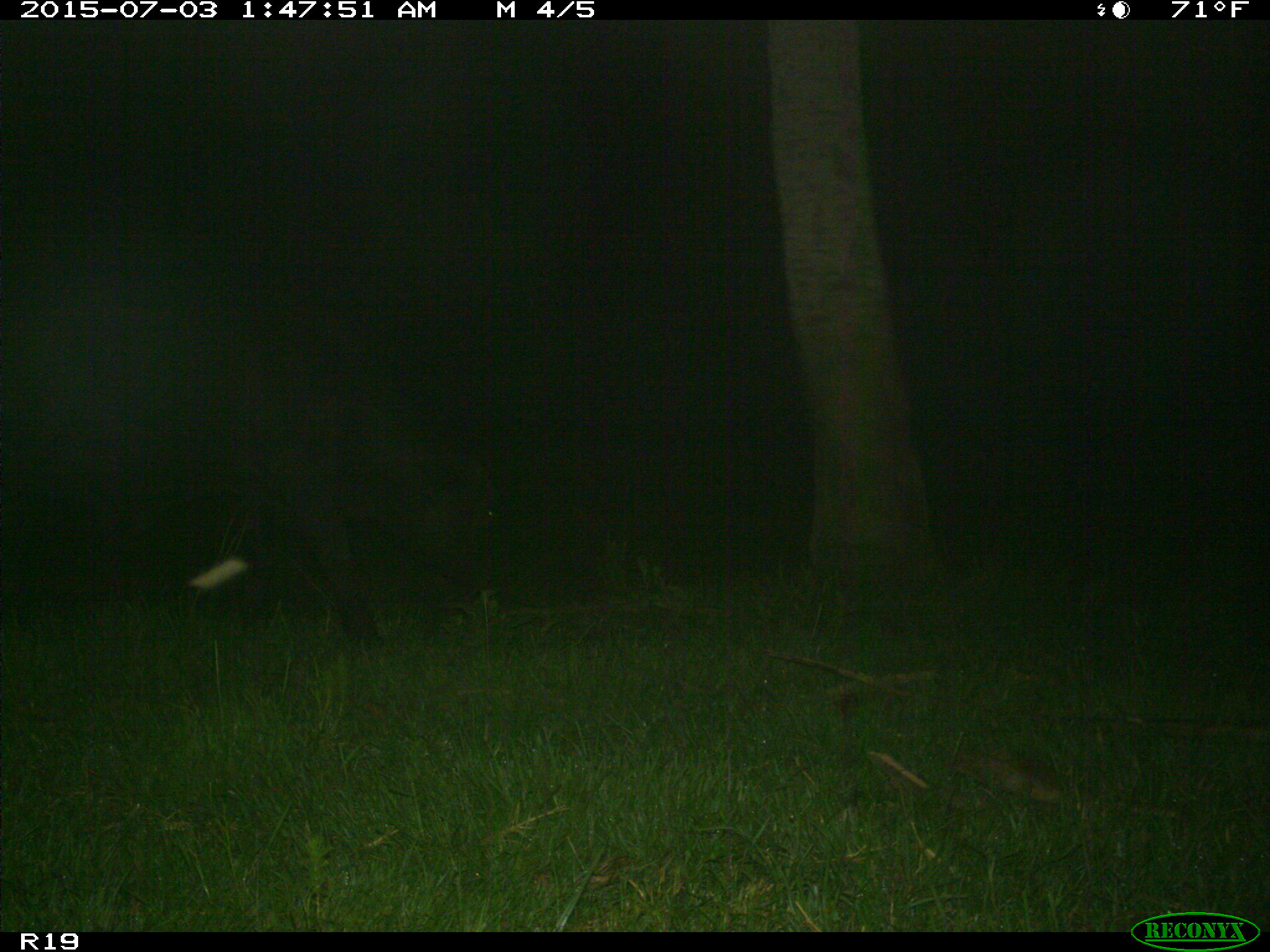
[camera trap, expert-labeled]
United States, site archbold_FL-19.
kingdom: Animalia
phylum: Chordata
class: Mammalia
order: Artiodactyla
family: Bovidae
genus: Bos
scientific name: Bos taurus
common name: domestic cow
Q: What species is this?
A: Bos taurus (domestic cow).